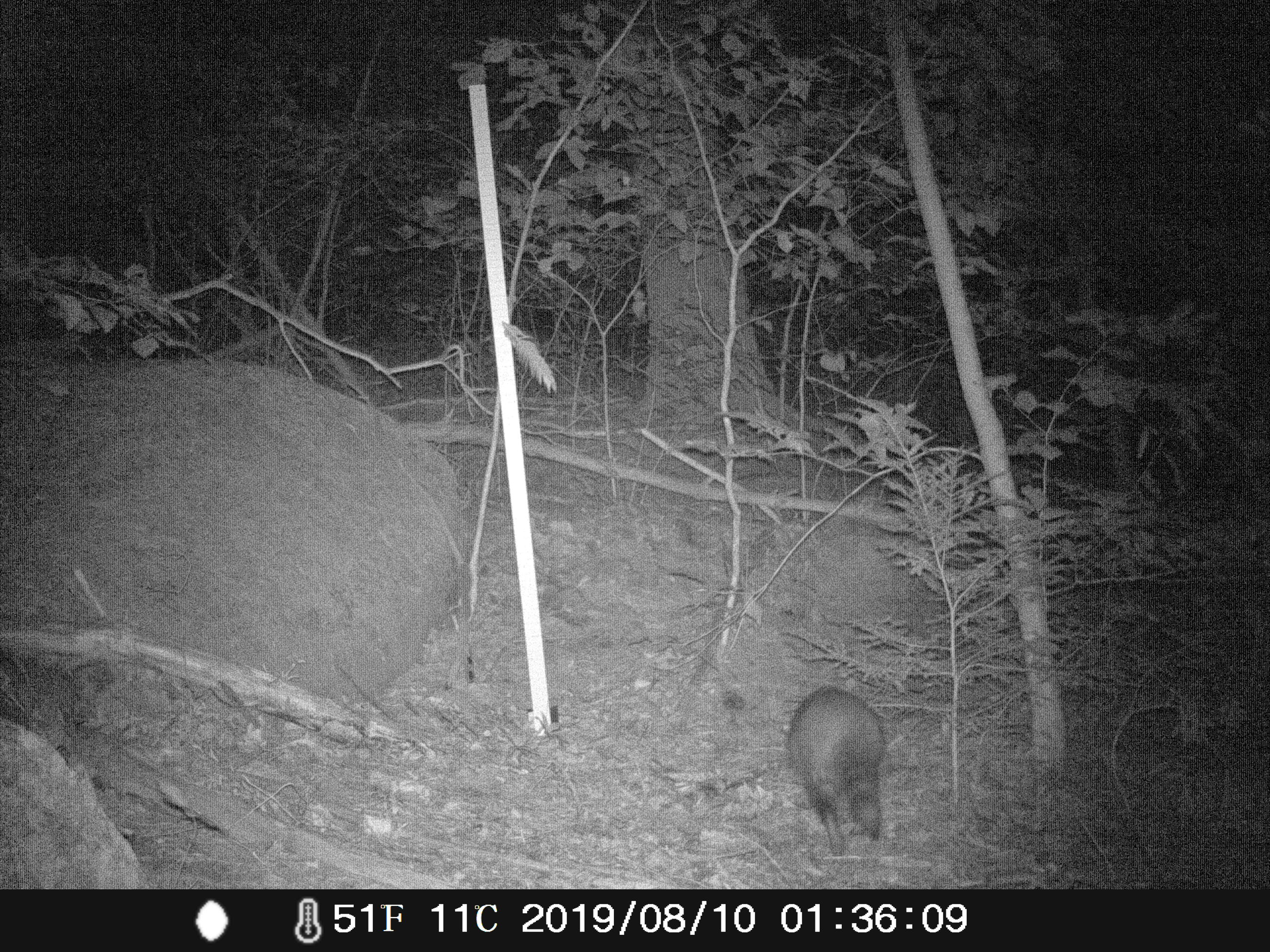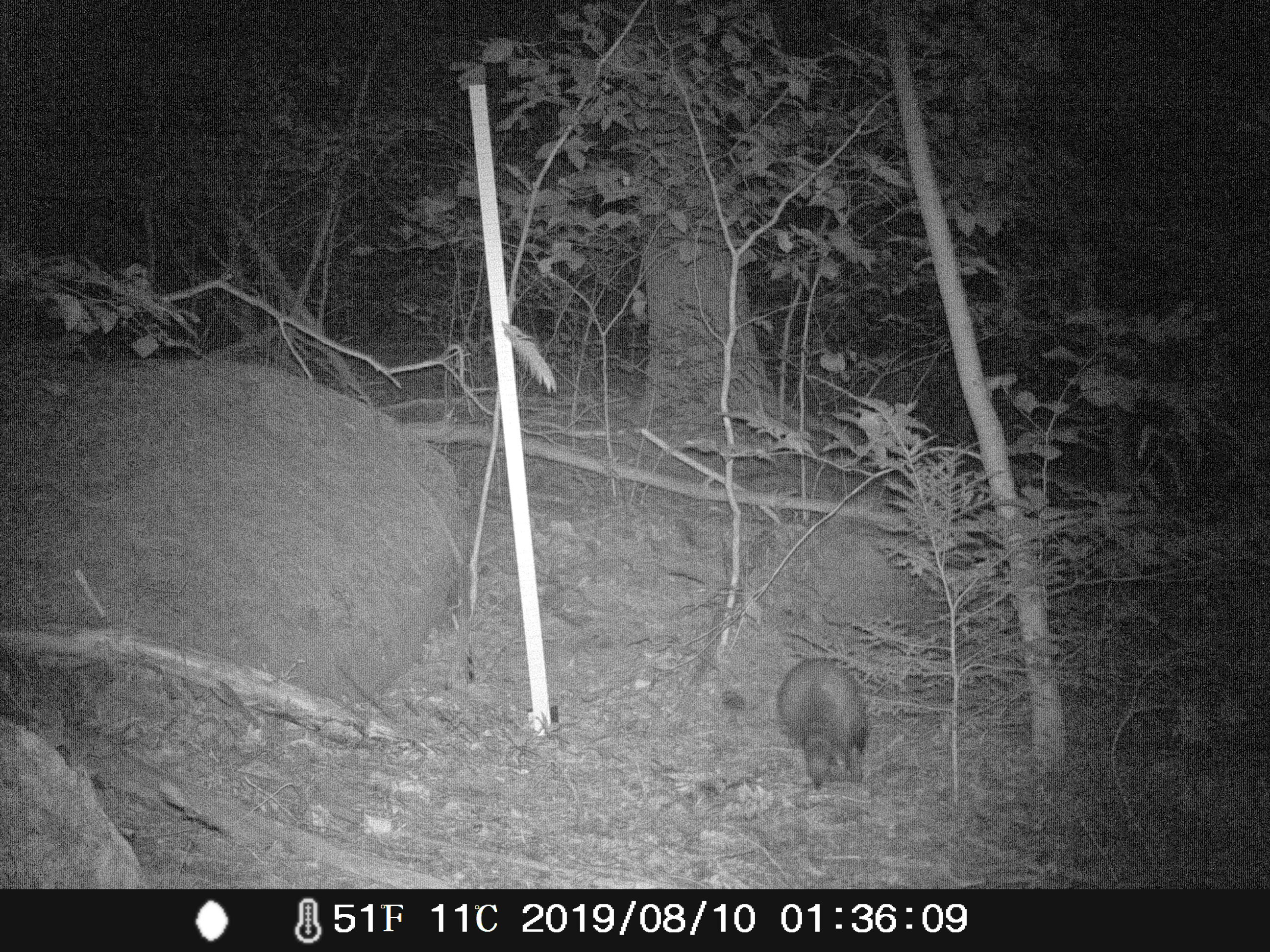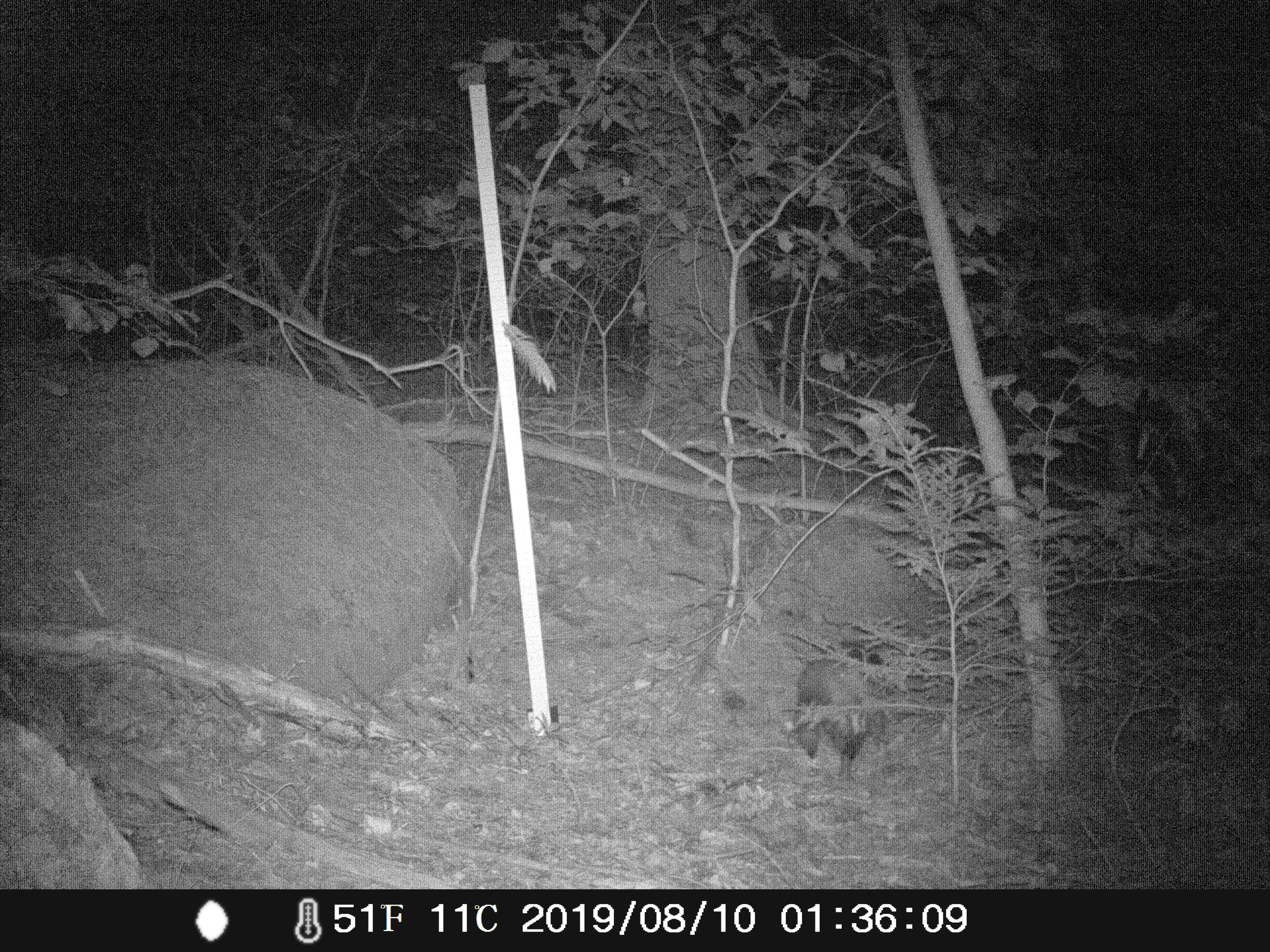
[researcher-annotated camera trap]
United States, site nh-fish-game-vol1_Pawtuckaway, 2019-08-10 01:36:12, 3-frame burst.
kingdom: Animalia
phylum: Chordata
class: Mammalia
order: Carnivora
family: Procyonidae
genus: Procyon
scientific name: Procyon lotor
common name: raccoon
Raccoon (Procyon lotor).